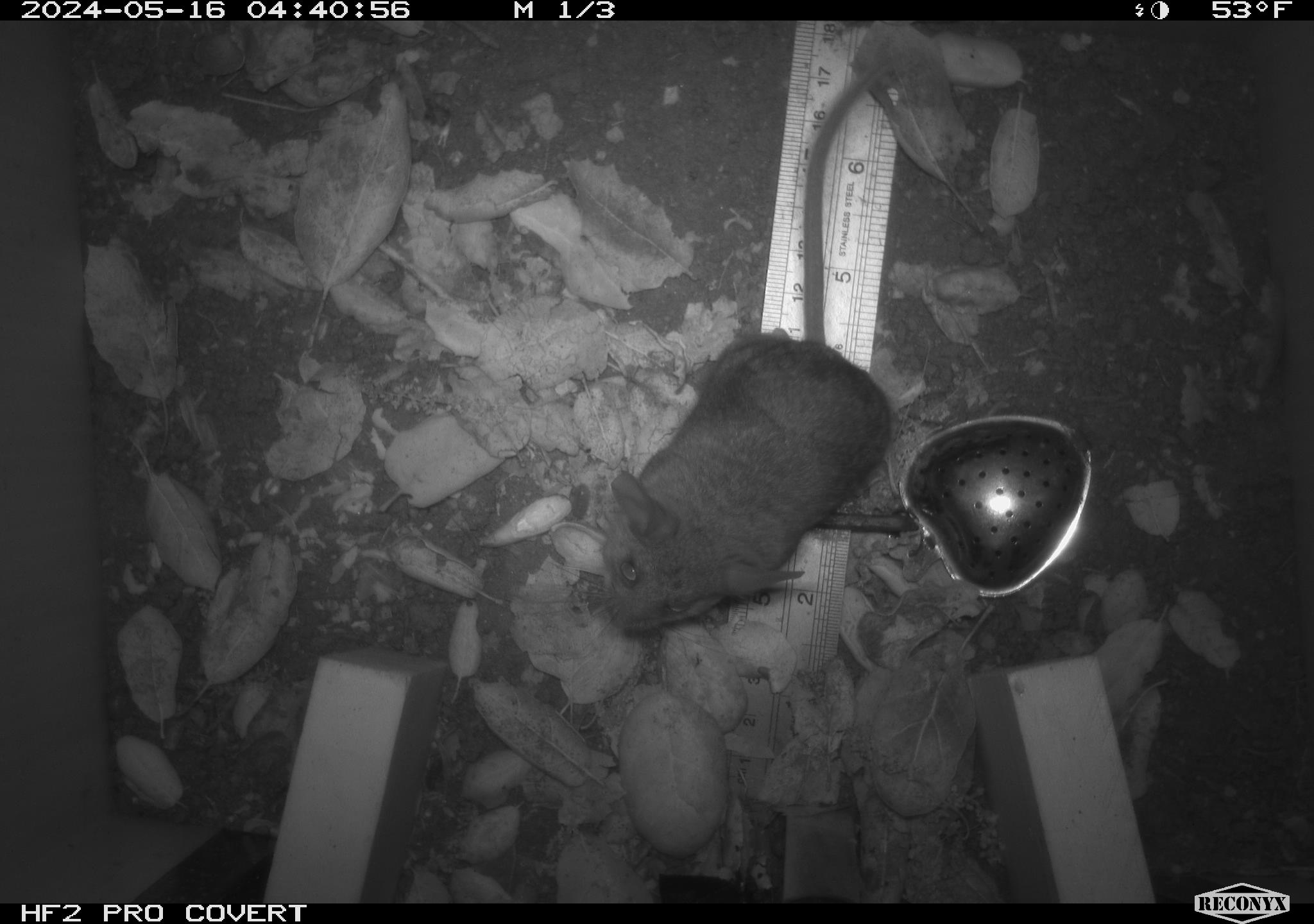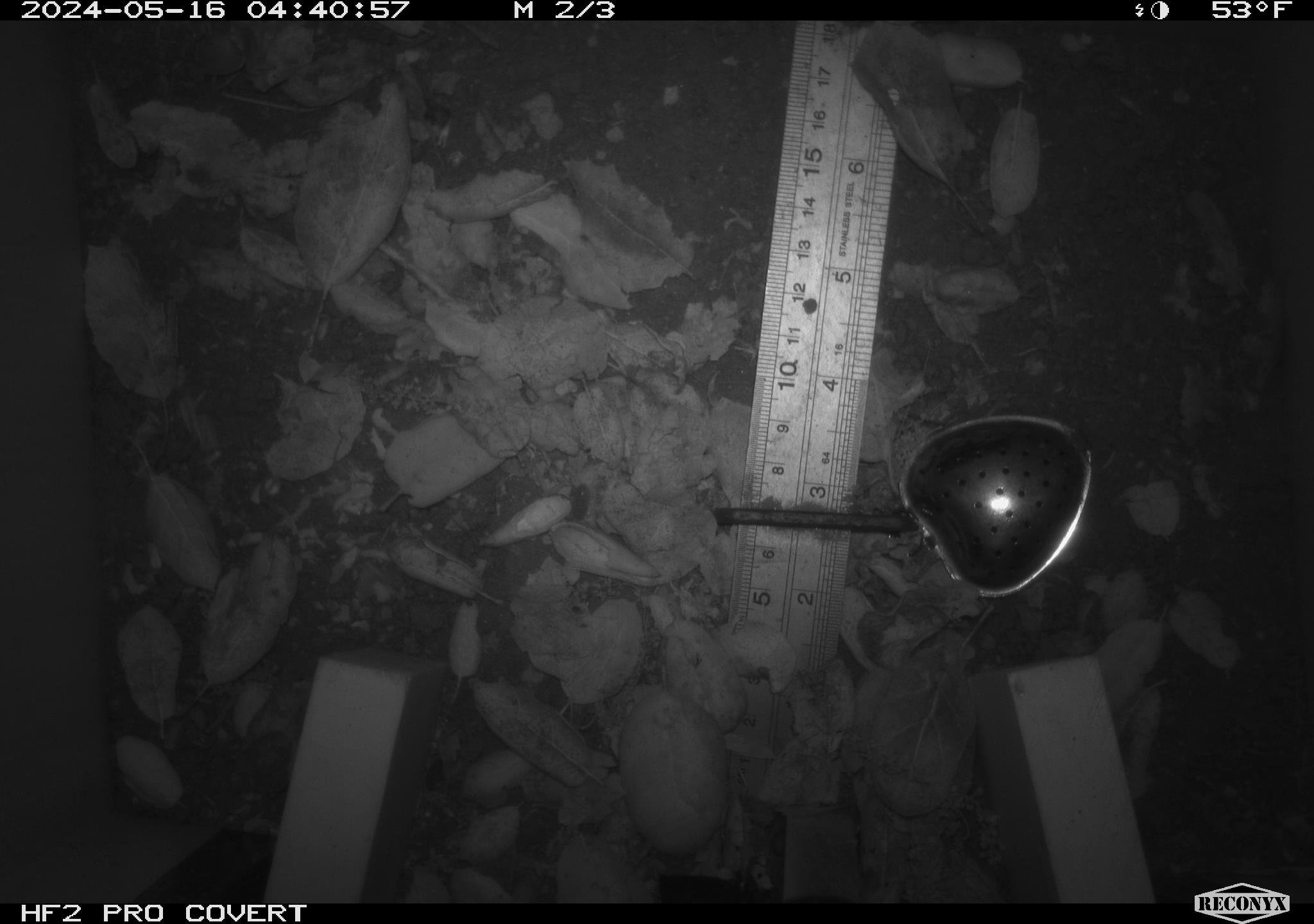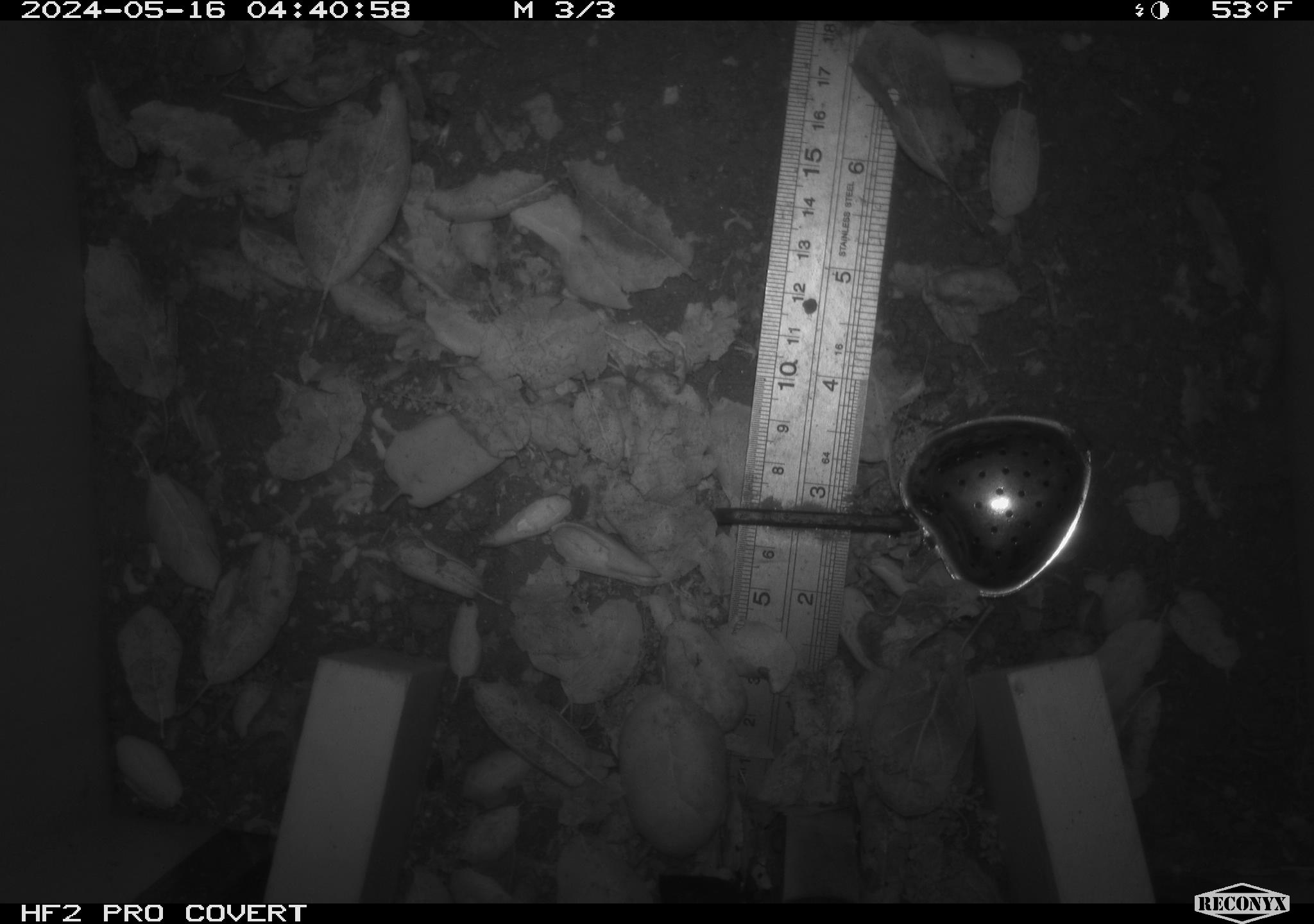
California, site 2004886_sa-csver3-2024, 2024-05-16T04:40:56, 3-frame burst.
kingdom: Animalia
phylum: Chordata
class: Mammalia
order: Rodentia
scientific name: Rodentia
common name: rodent